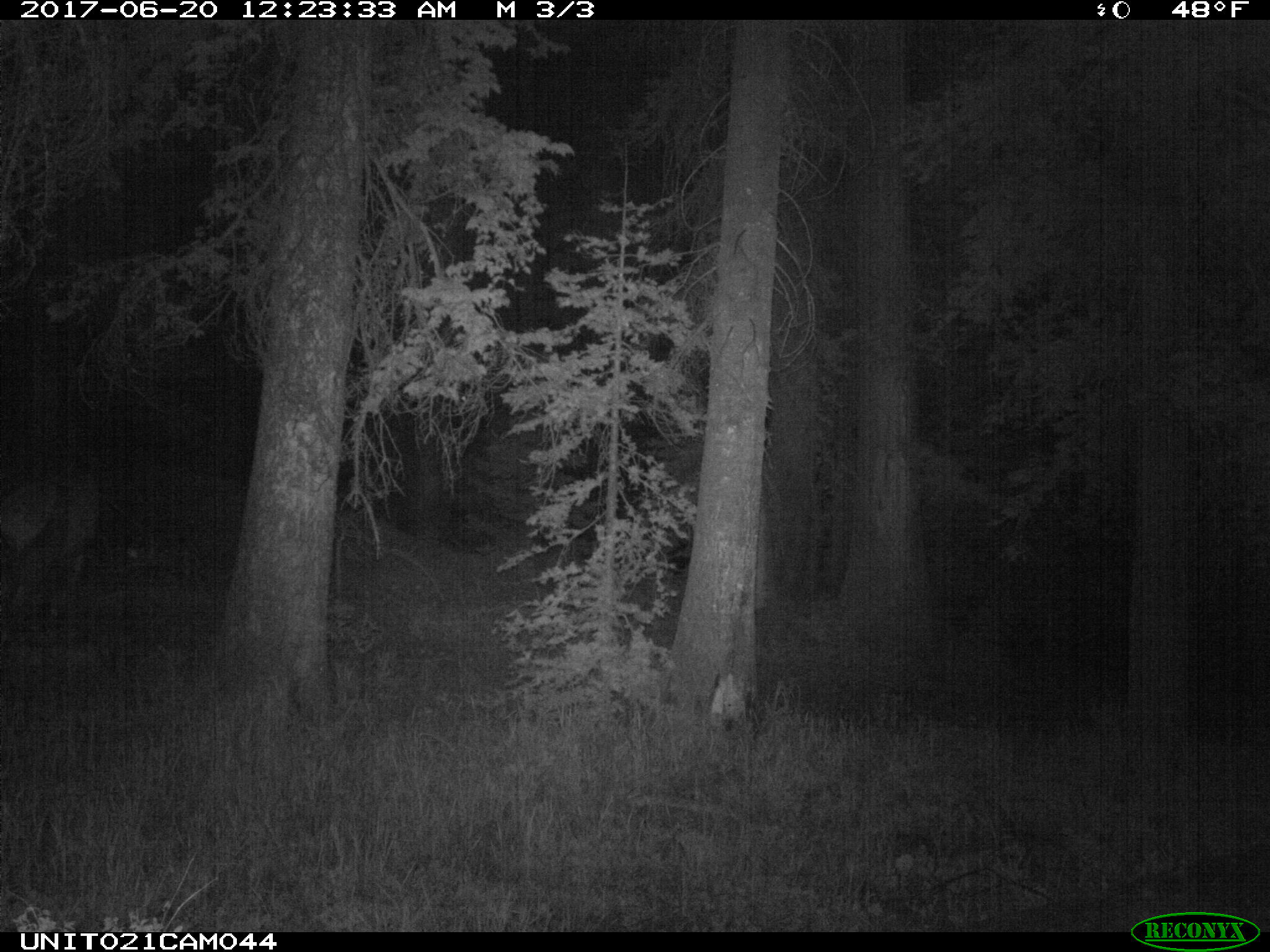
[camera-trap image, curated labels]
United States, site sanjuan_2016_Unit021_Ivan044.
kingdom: Animalia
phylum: Chordata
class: Mammalia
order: Artiodactyla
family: Cervidae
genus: Cervus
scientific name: Cervus elaphus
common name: red deer